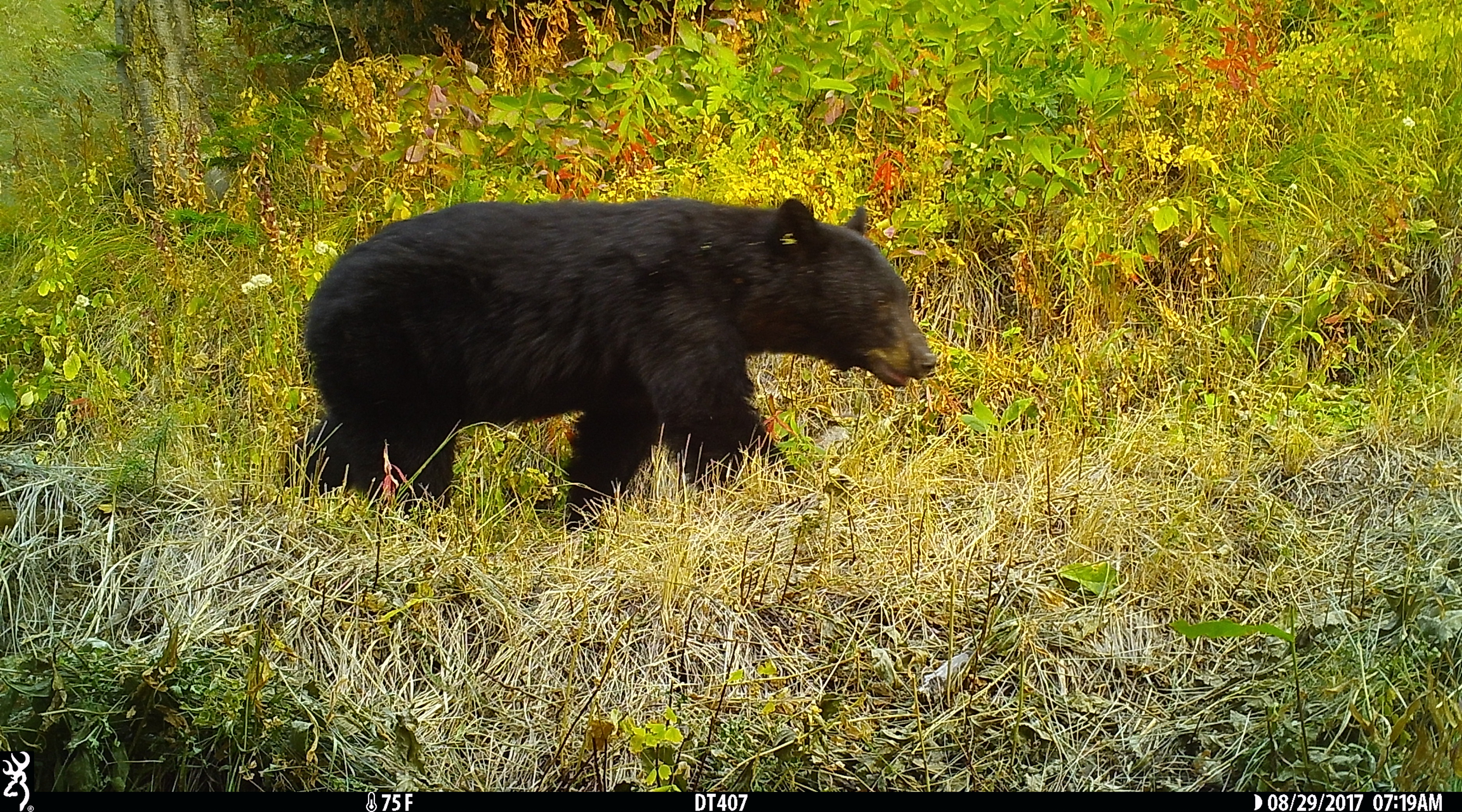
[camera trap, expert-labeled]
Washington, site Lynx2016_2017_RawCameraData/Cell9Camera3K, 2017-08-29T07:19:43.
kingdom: Animalia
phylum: Chordata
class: Mammalia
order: Carnivora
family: Ursidae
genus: Ursus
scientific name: Ursus americanus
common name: american black bear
Ursus americanus (american black bear). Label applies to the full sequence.